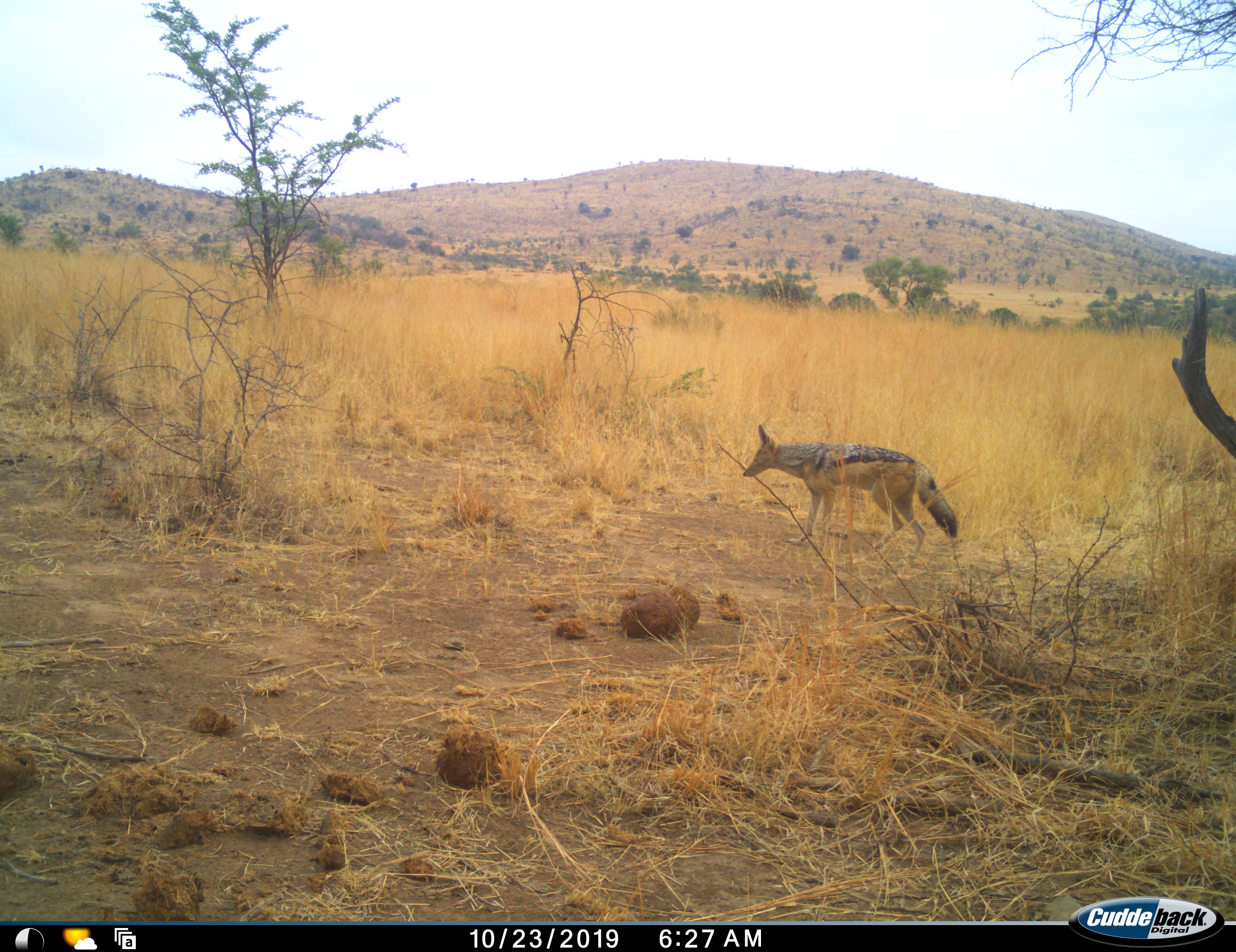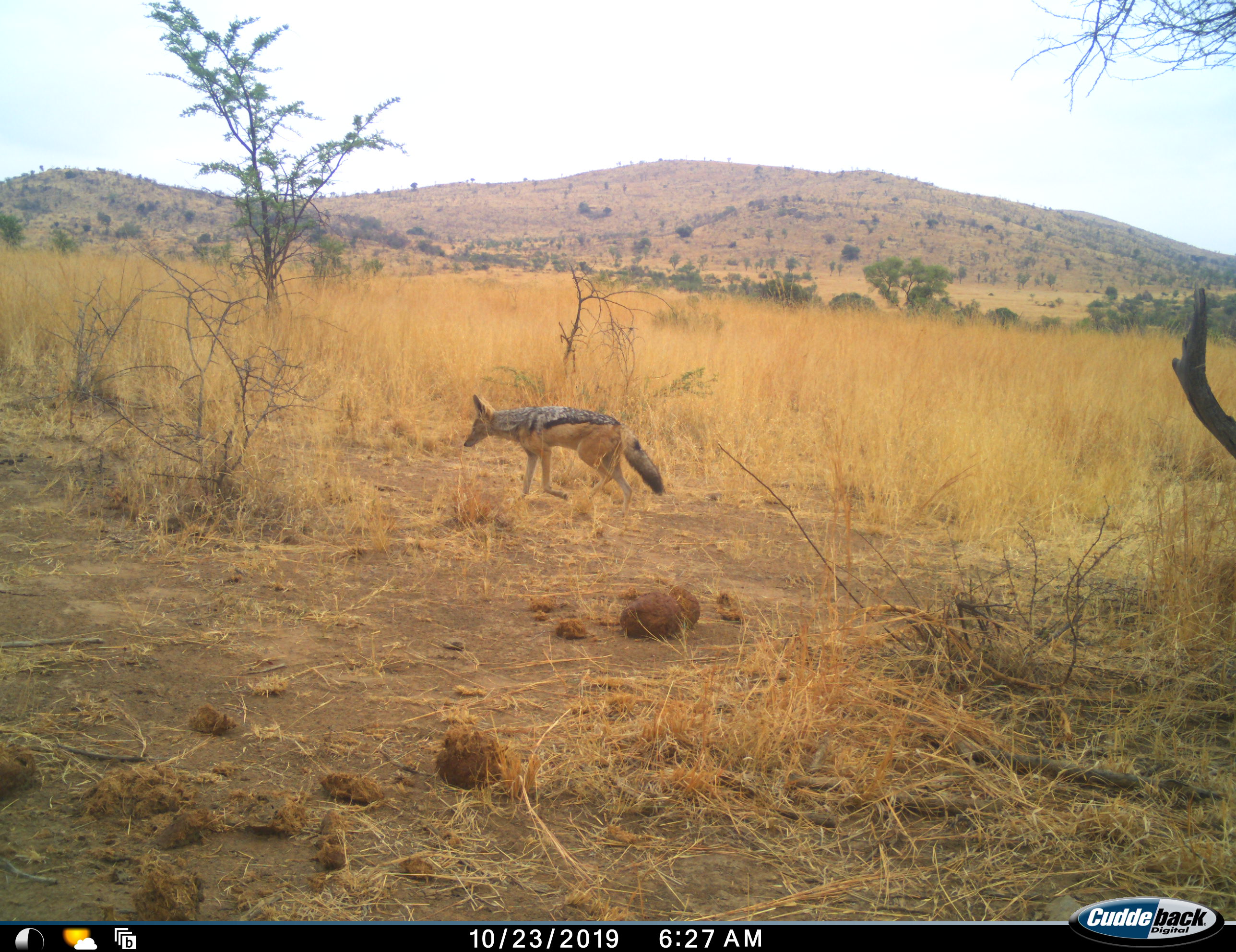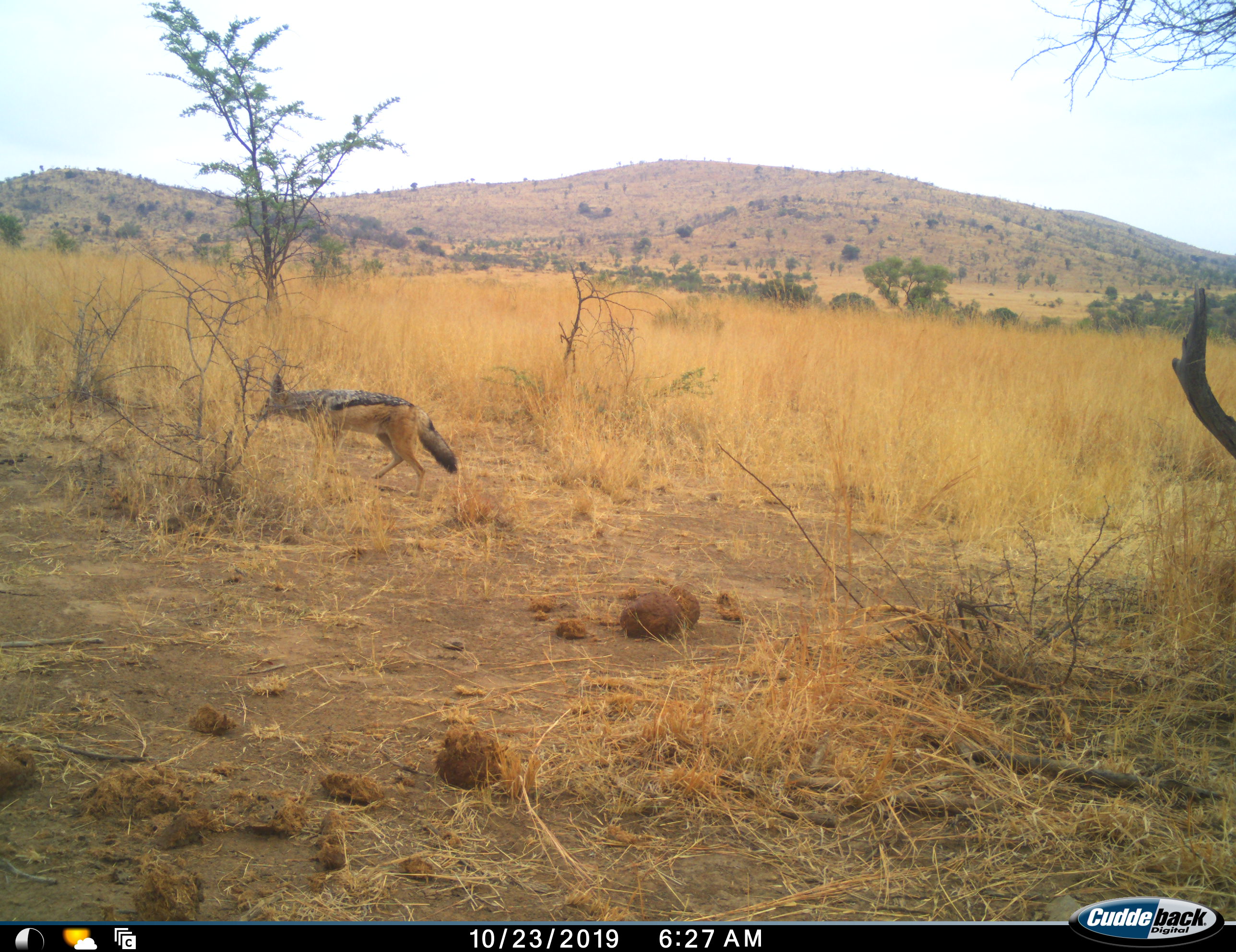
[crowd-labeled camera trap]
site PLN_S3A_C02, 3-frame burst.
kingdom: Animalia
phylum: Chordata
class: Mammalia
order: Carnivora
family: Canidae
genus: Lupulella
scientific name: Lupulella mesomelas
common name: black-backed jackal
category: jackalblackbacked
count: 1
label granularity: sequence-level